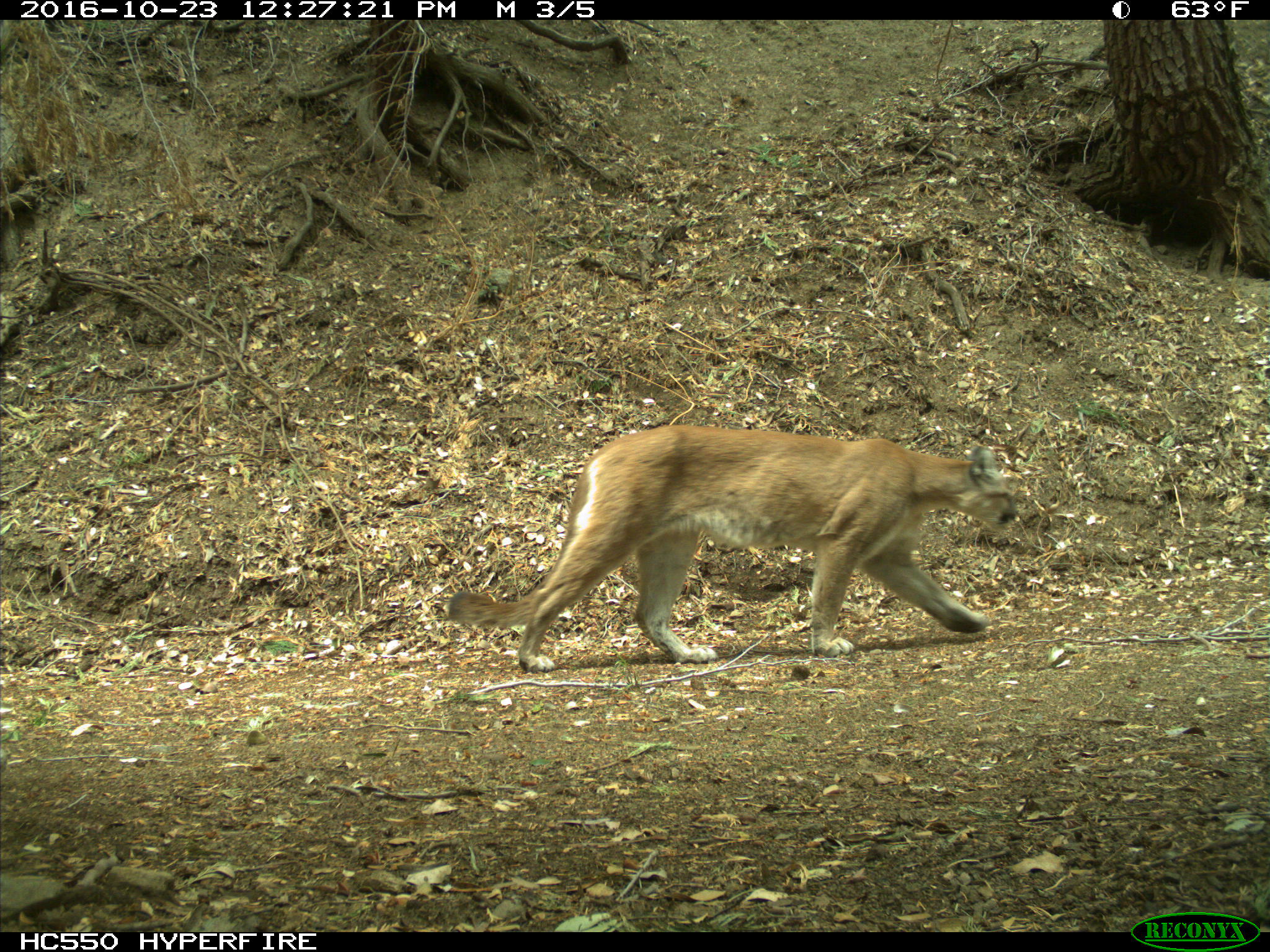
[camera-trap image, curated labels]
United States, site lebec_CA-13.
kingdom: Animalia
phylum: Chordata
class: Mammalia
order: Carnivora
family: Felidae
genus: Puma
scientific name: Puma concolor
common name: mountain lion